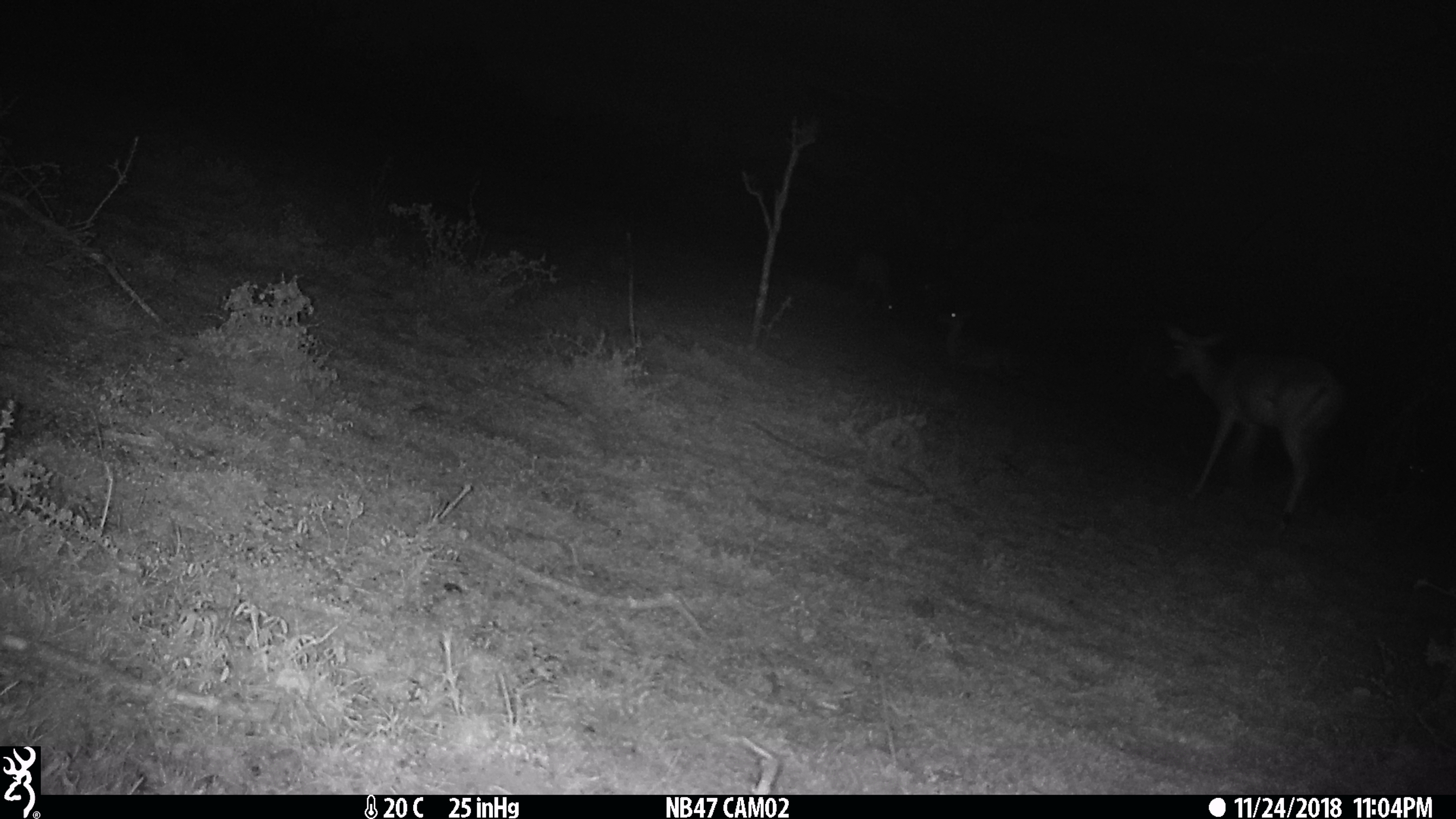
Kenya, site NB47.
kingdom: Animalia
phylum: Chordata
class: Mammalia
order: Artiodactyla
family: Bovidae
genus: Aepyceros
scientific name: Aepyceros melampus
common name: impala